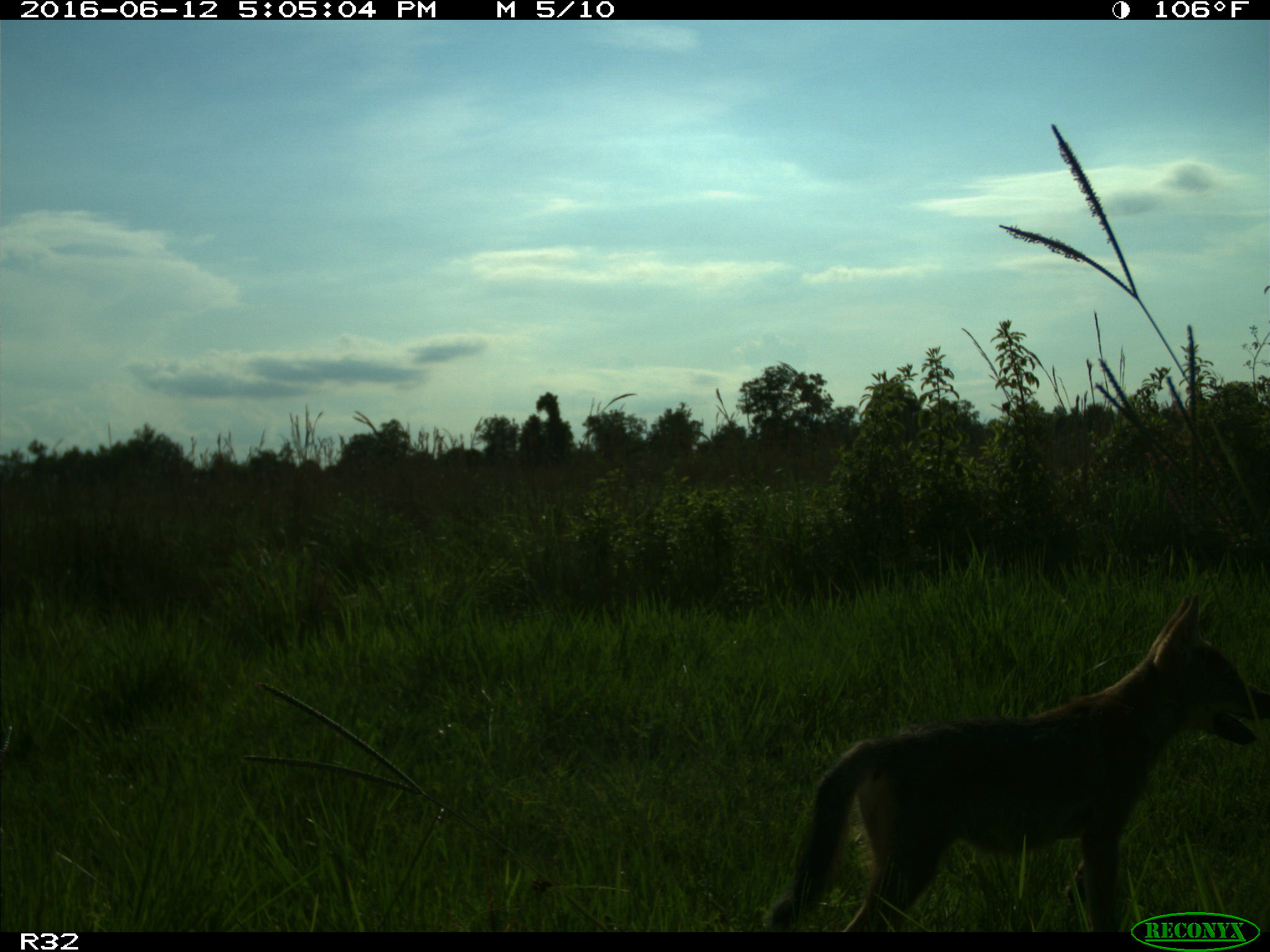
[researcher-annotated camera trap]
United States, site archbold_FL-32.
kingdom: Animalia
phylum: Chordata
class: Mammalia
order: Carnivora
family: Canidae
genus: Canis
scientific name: Canis latrans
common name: coyote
Canis latrans (coyote).